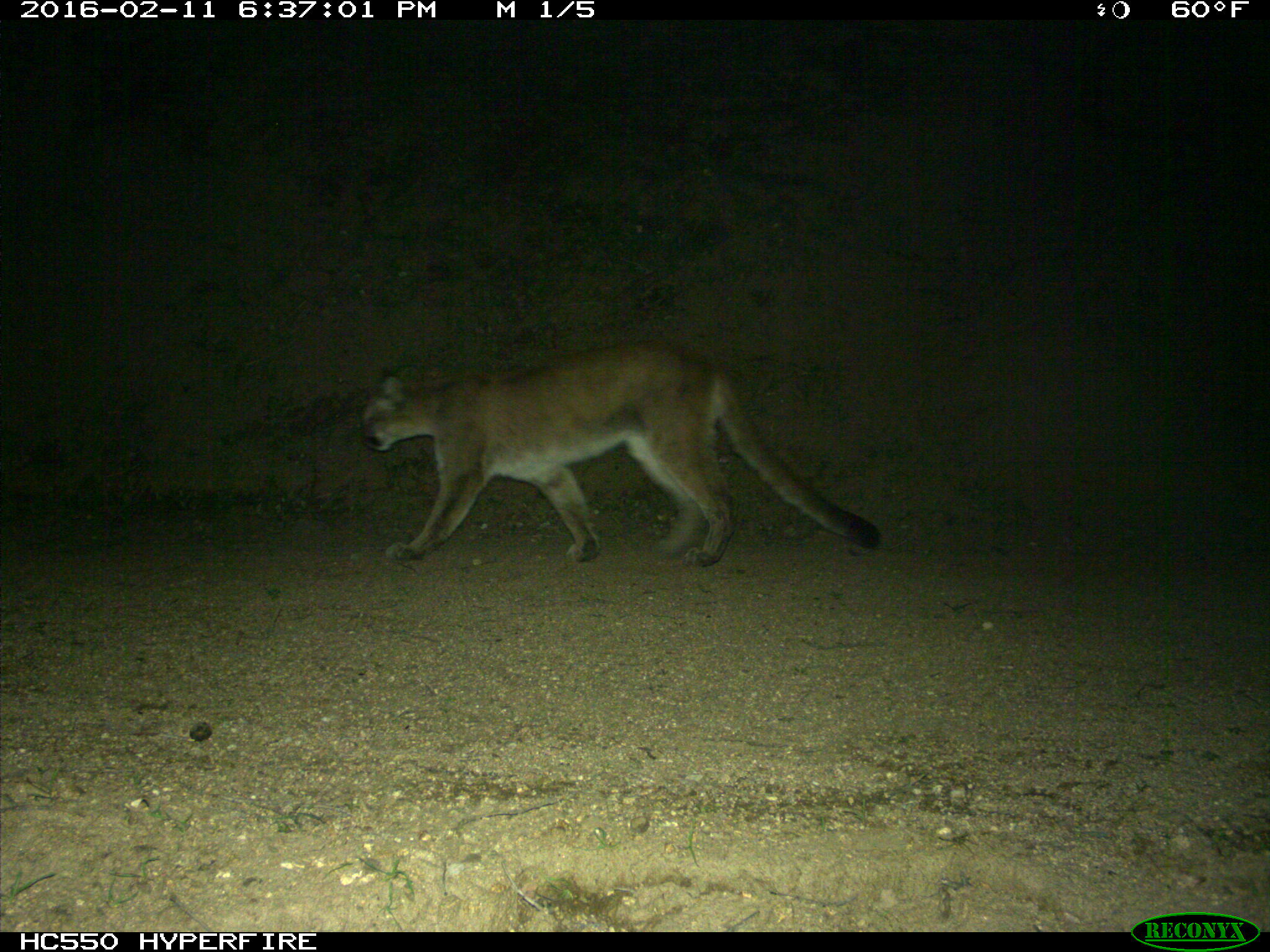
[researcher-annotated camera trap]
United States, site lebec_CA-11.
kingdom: Animalia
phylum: Chordata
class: Mammalia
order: Carnivora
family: Felidae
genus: Puma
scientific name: Puma concolor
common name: mountain lion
Puma concolor (mountain lion).